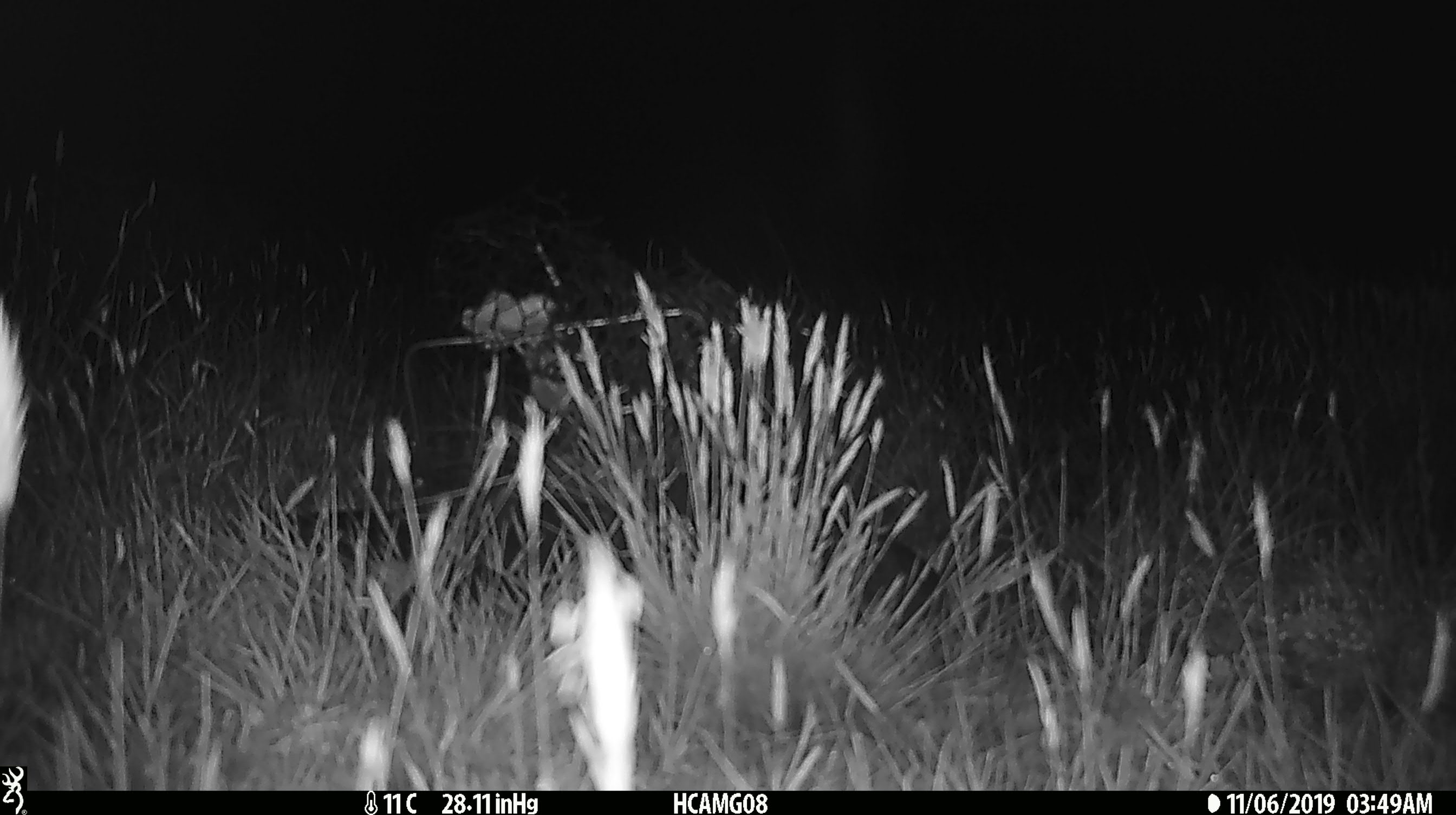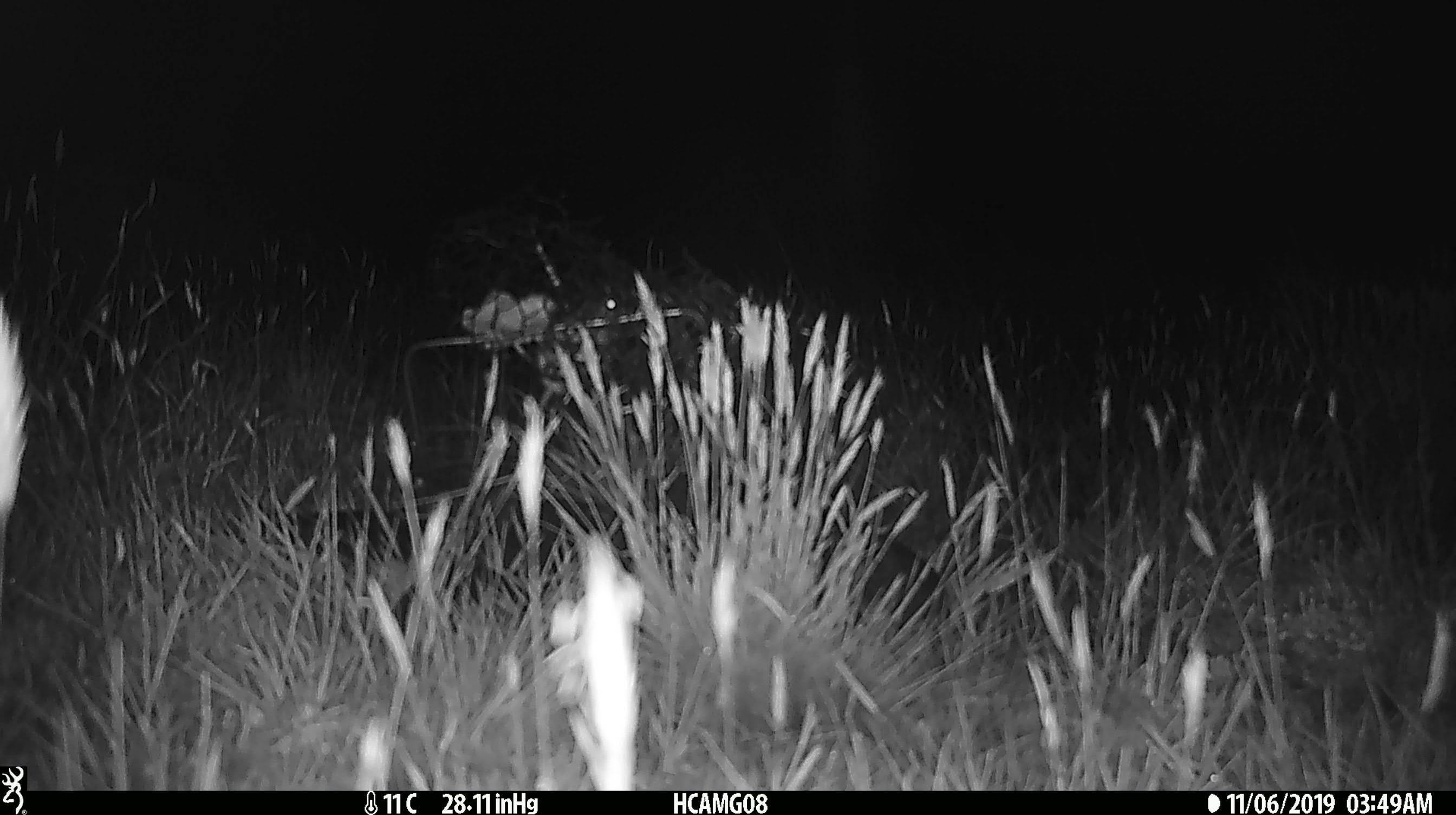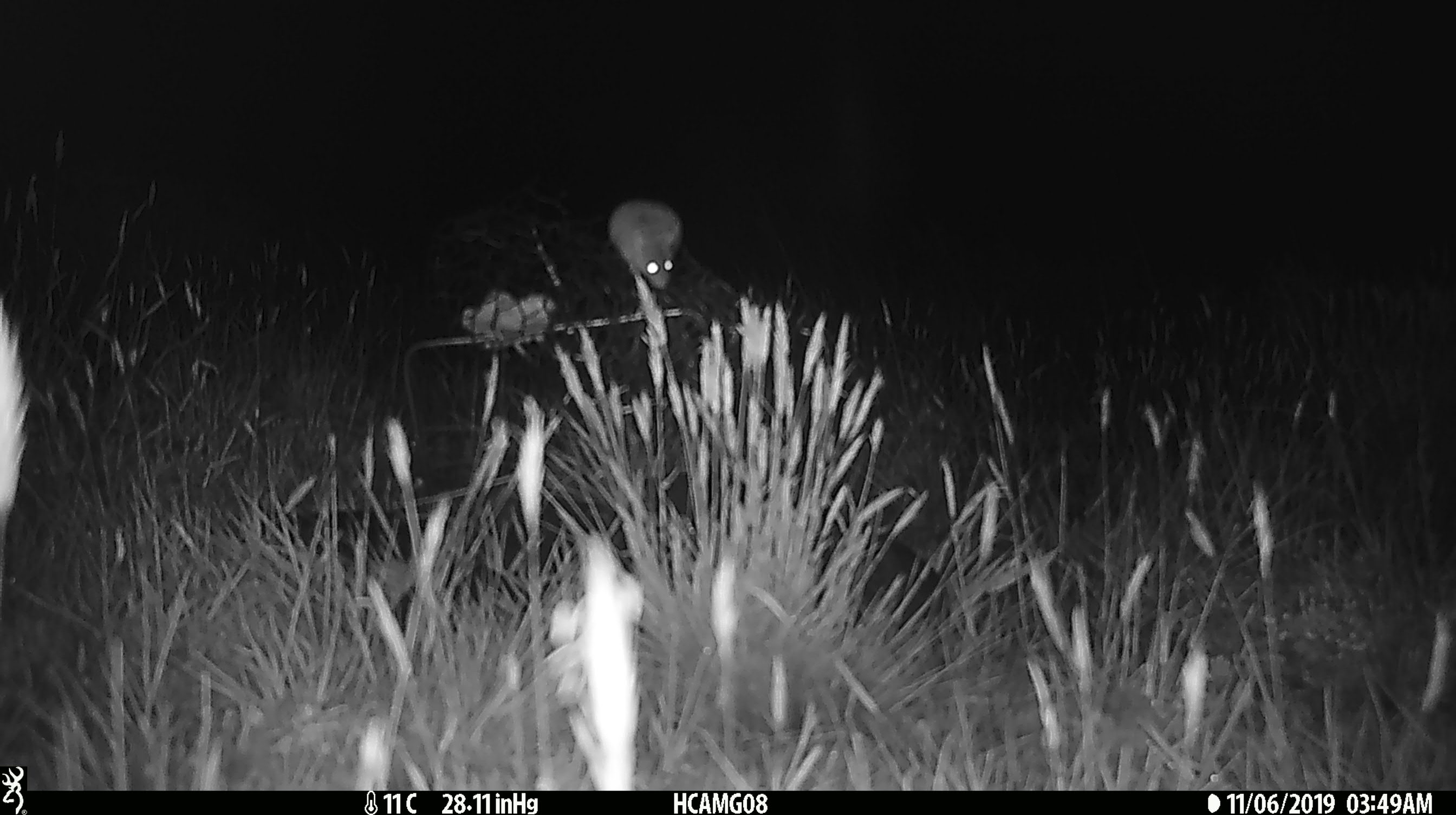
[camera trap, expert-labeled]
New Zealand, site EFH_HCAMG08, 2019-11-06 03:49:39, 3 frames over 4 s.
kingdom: Animalia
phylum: Chordata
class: Mammalia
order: Rodentia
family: Muridae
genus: Mus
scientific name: Mus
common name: mouse